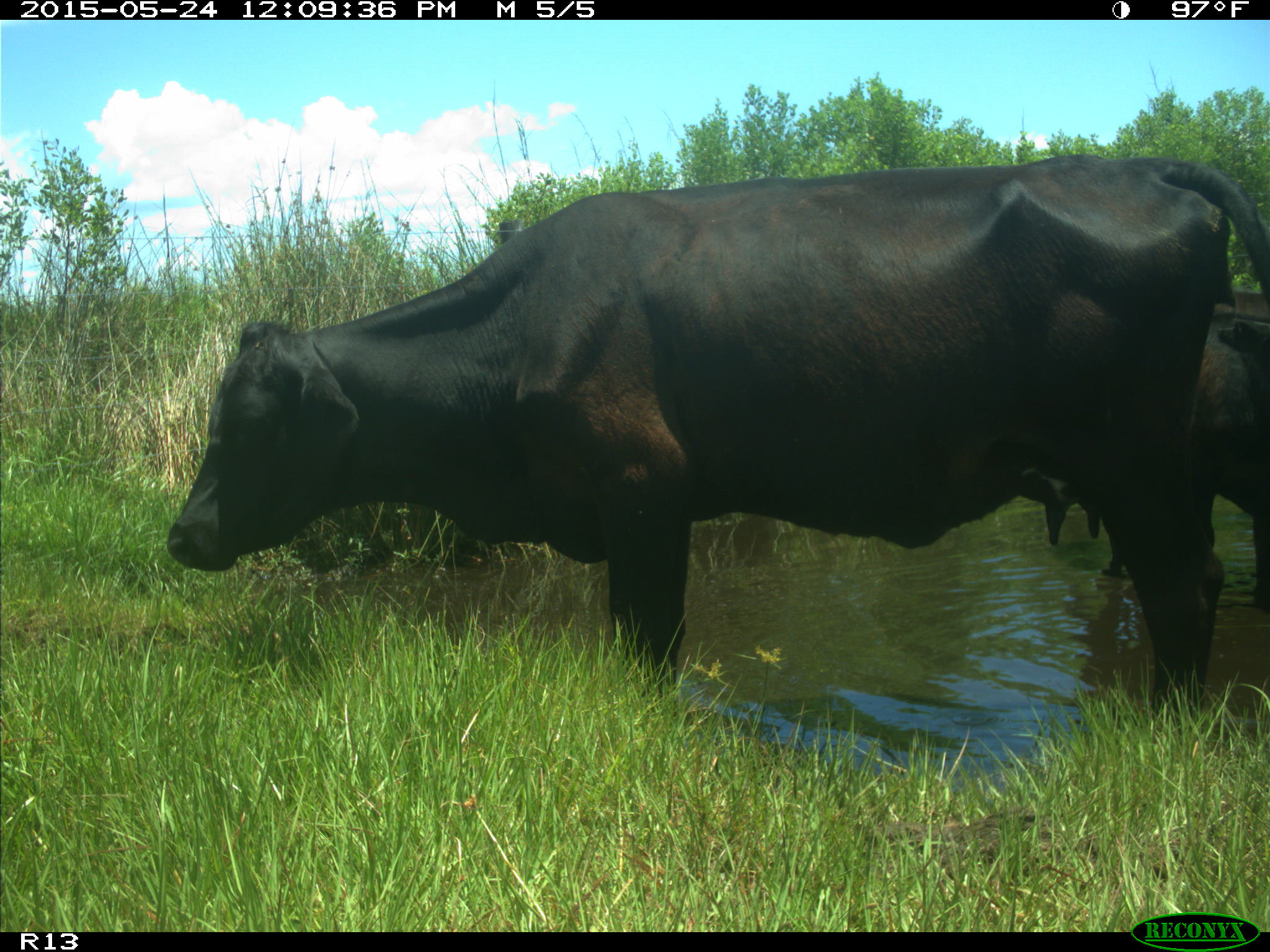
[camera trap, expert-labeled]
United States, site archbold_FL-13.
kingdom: Animalia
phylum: Chordata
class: Mammalia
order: Artiodactyla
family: Bovidae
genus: Bos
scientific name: Bos taurus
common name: domestic cow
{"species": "Bos taurus (domestic cow)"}